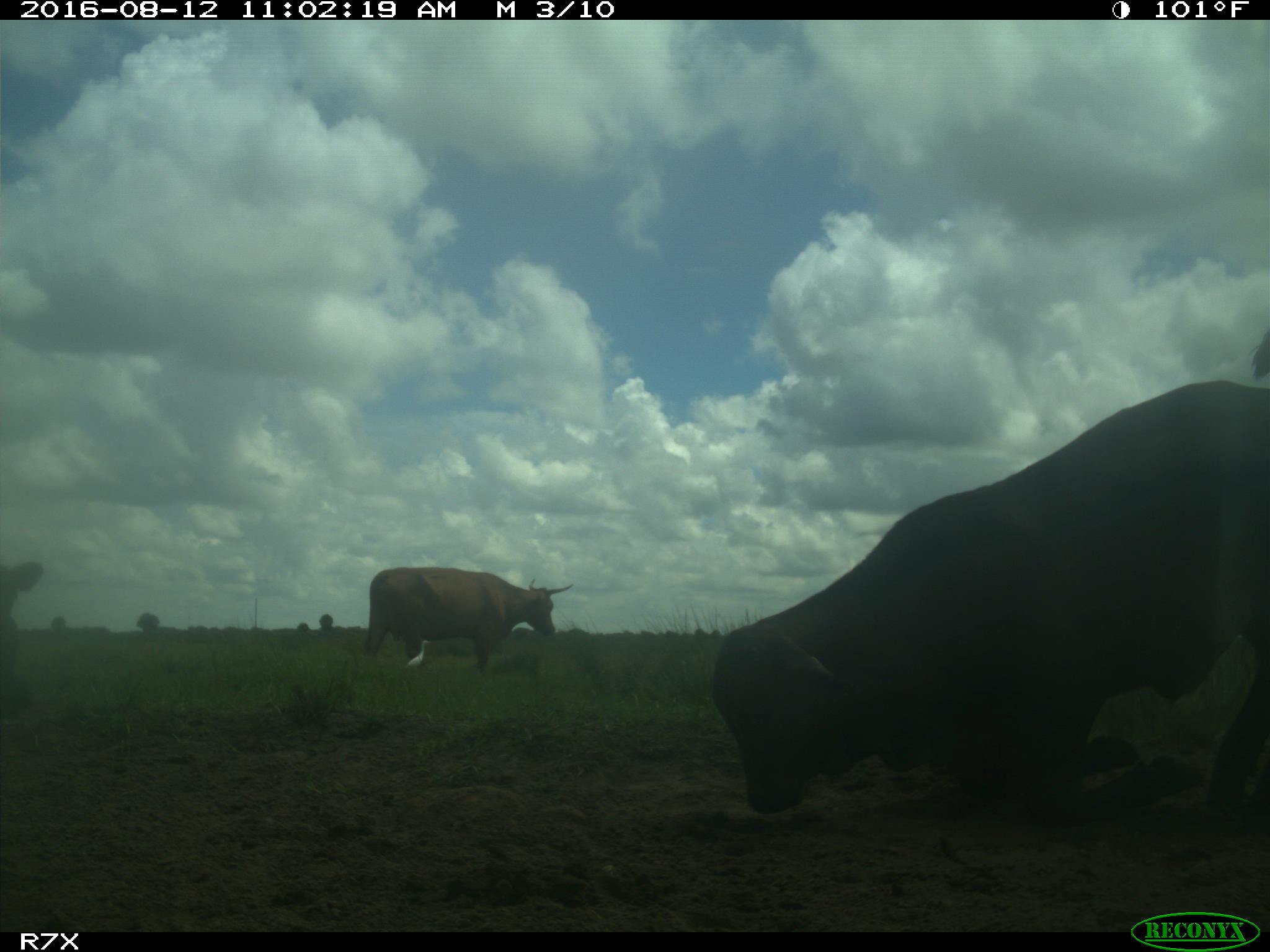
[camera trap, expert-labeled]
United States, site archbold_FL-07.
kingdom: Animalia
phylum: Chordata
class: Mammalia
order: Artiodactyla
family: Bovidae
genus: Bos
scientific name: Bos taurus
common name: domestic cow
Bos taurus (domestic cow).